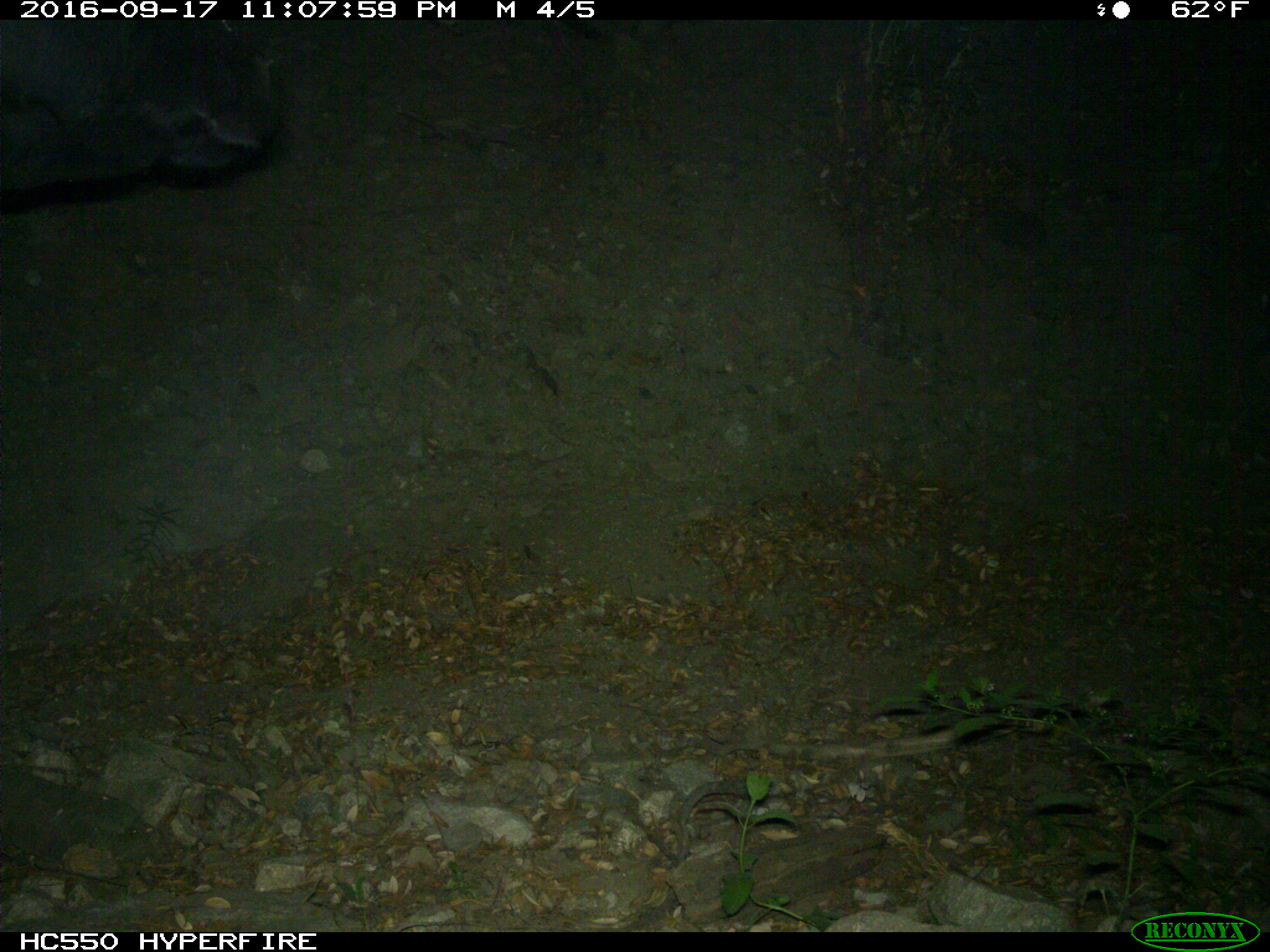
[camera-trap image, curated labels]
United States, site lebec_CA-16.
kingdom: Animalia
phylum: Chordata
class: Mammalia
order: Artiodactyla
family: Bovidae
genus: Bos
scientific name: Bos taurus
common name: domestic cow